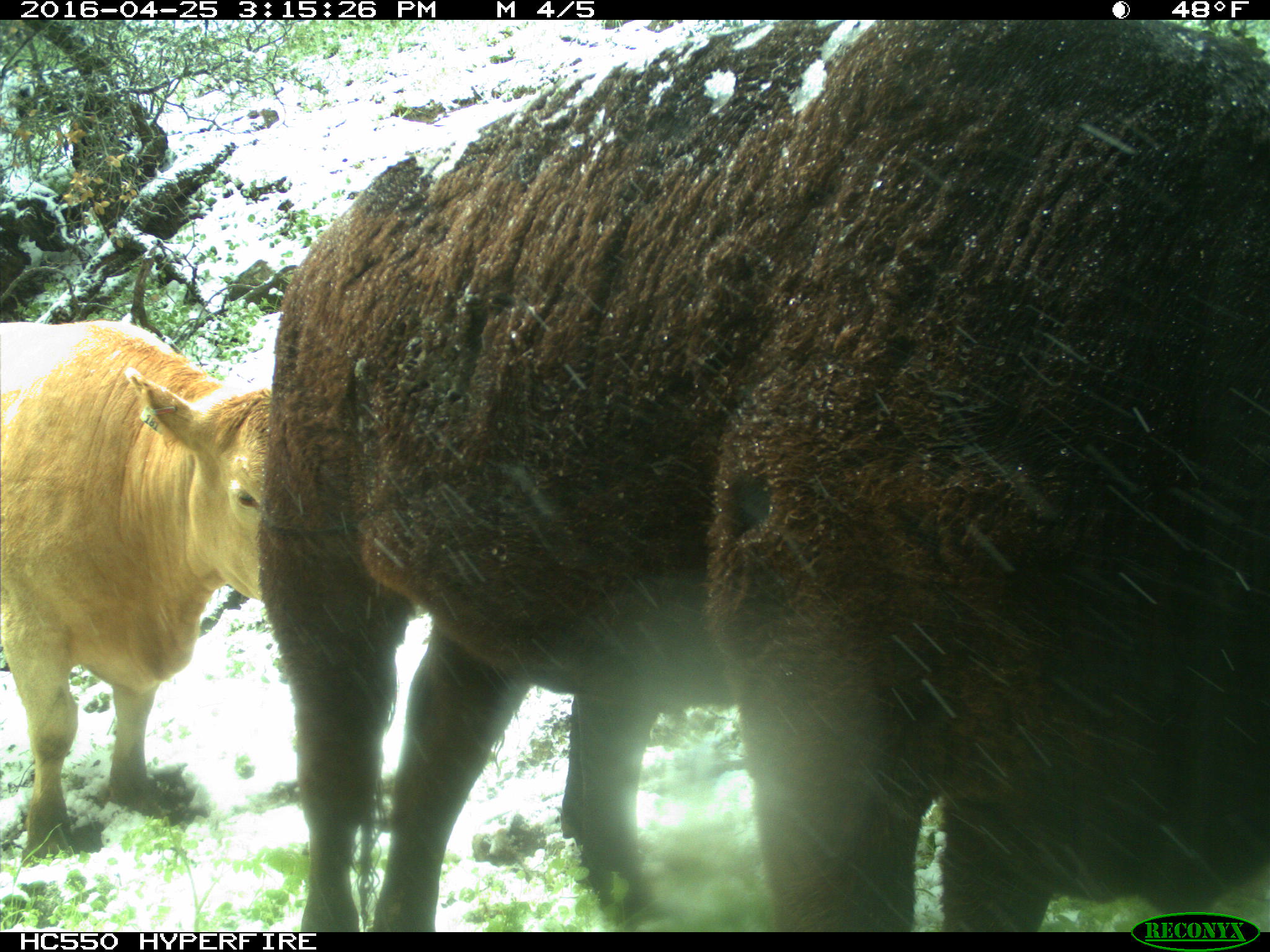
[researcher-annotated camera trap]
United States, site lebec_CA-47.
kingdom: Animalia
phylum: Chordata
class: Mammalia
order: Artiodactyla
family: Bovidae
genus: Bos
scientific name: Bos taurus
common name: domestic cow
Bos taurus (domestic cow).